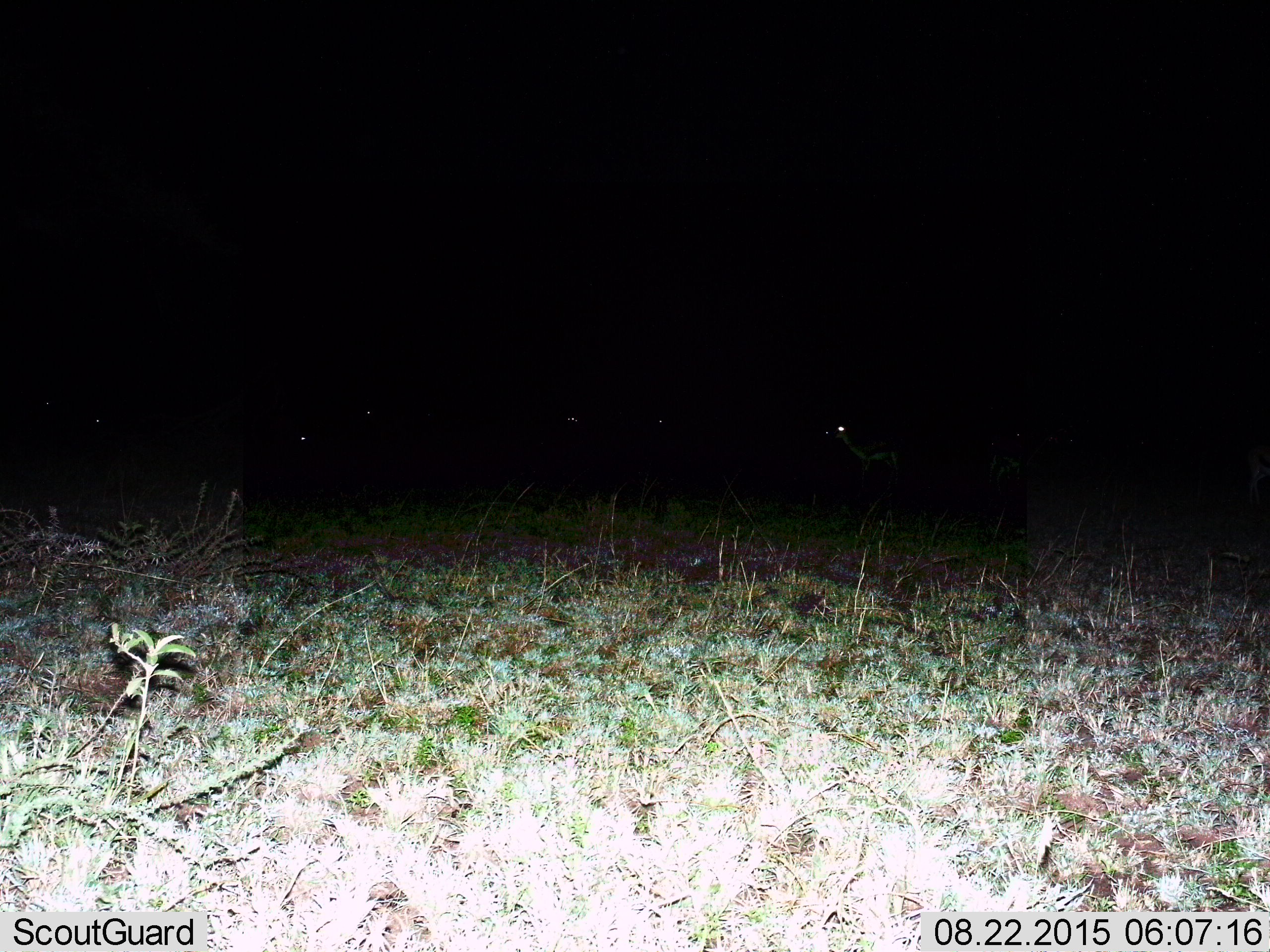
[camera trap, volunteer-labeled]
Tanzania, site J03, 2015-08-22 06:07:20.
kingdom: Animalia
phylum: Chordata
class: Mammalia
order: Artiodactyla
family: Bovidae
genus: Eudorcas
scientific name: Eudorcas thomsonii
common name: thomson's gazelle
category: gazellethomsons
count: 7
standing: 100%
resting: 0%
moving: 20%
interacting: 0%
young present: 0%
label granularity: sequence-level